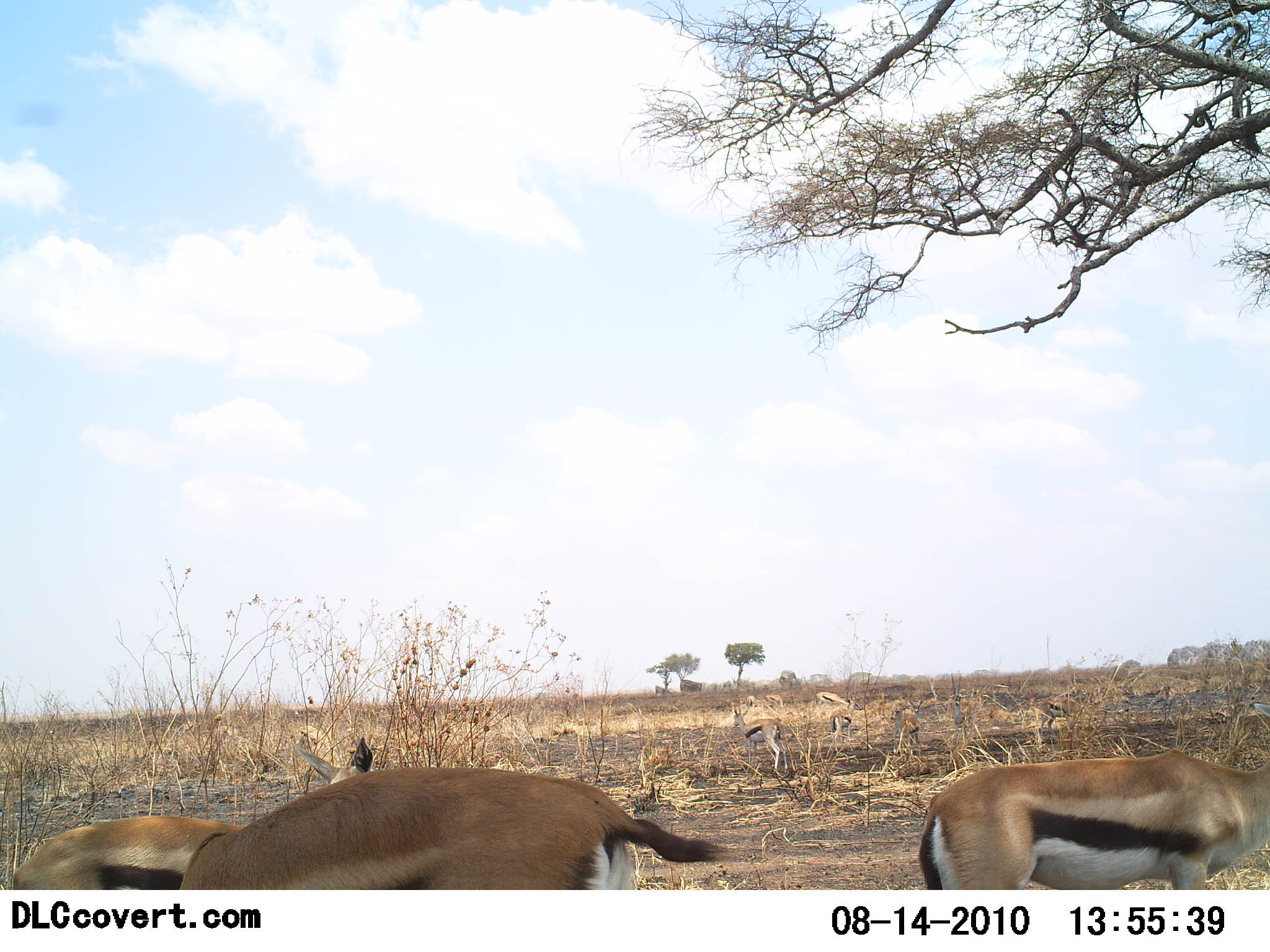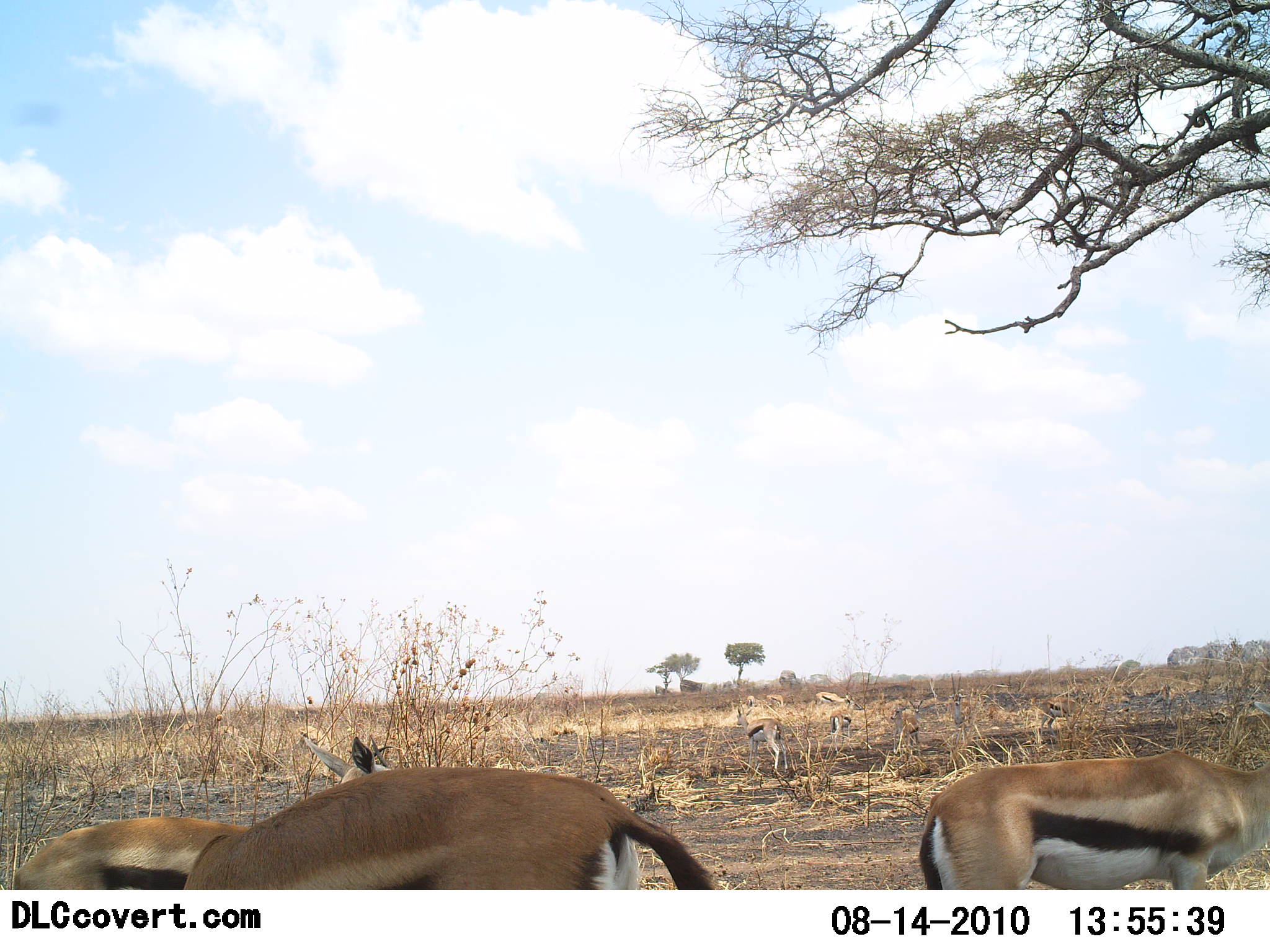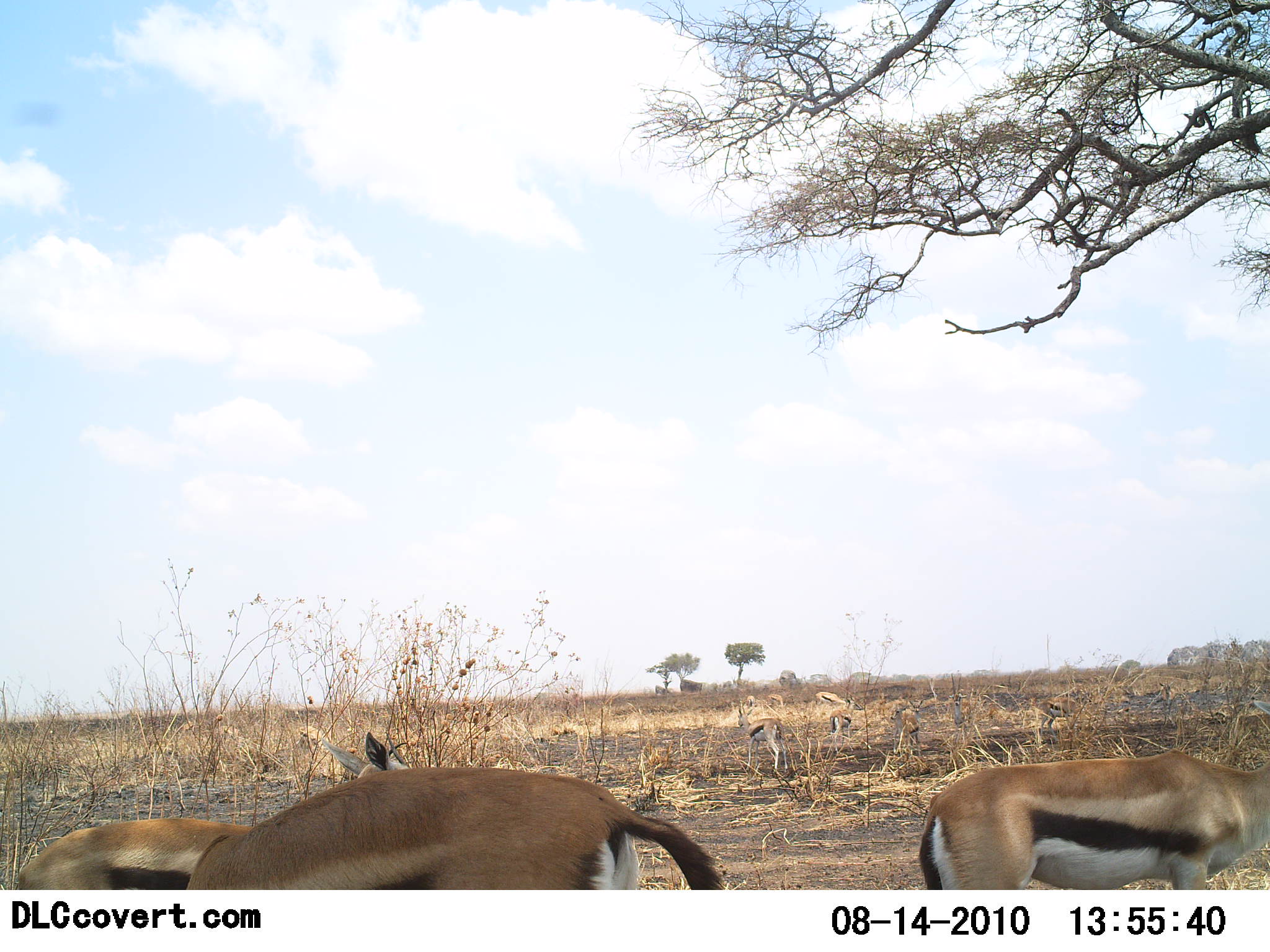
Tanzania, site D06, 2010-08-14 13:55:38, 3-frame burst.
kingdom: Animalia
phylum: Chordata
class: Mammalia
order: Artiodactyla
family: Bovidae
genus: Eudorcas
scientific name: Eudorcas thomsonii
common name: thomson's gazelle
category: gazellethomsons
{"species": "gazellethomsons (thomson's gazelle) (Eudorcas thomsonii)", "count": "6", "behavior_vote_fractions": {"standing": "71%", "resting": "6%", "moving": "12%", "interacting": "0%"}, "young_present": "0%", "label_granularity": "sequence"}